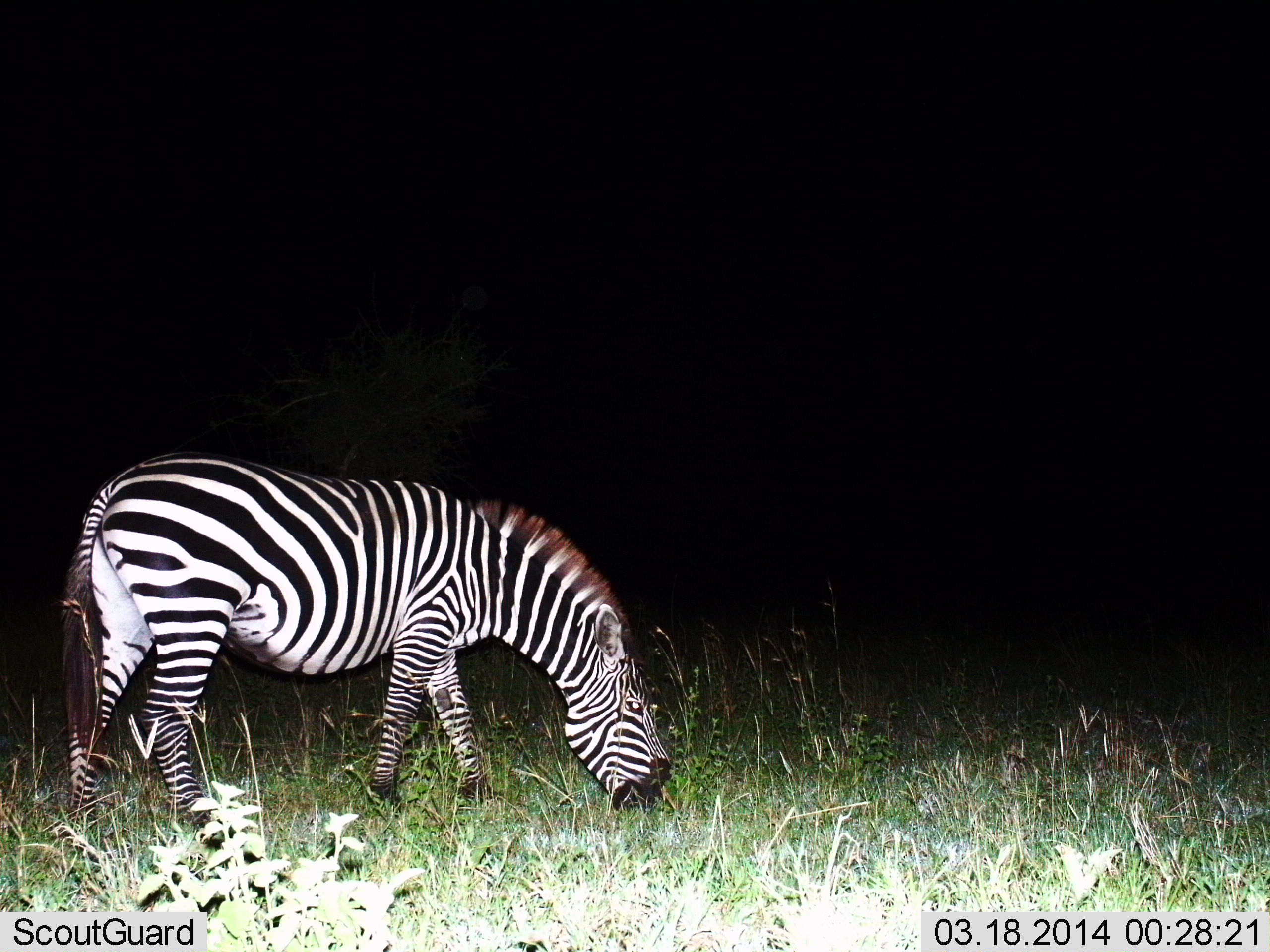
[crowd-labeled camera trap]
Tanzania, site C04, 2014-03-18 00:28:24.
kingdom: Animalia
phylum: Chordata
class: Mammalia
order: Perissodactyla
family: Equidae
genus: Equus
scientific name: Equus quagga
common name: plains zebra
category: zebra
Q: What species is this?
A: Zebra (plains zebra) (Equus quagga).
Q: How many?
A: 1.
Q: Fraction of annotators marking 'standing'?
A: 10%.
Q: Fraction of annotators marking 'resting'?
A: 0%.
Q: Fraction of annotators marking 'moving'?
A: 0%.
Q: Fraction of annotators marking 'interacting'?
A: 0%.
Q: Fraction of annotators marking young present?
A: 0%.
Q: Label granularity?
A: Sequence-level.